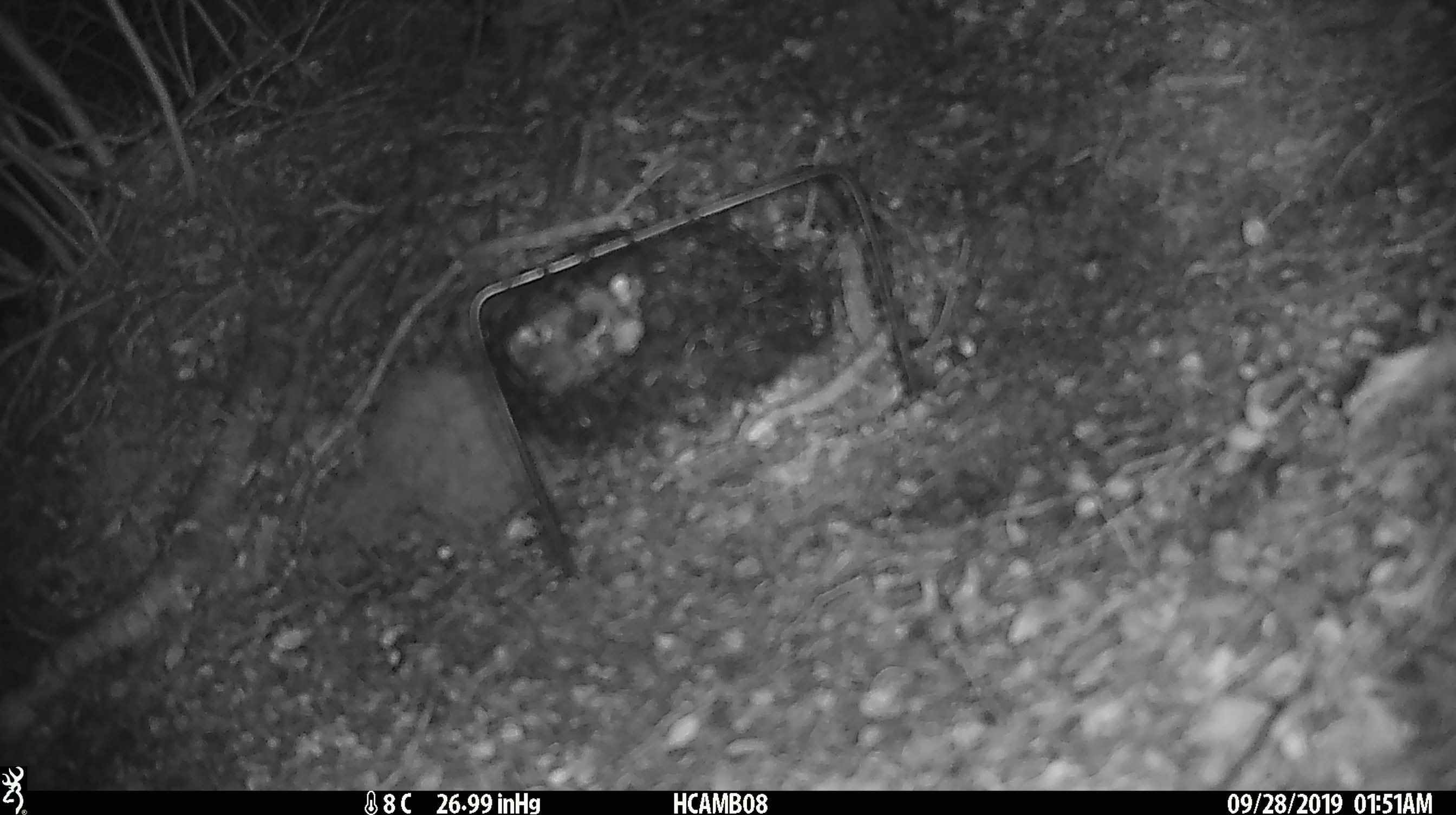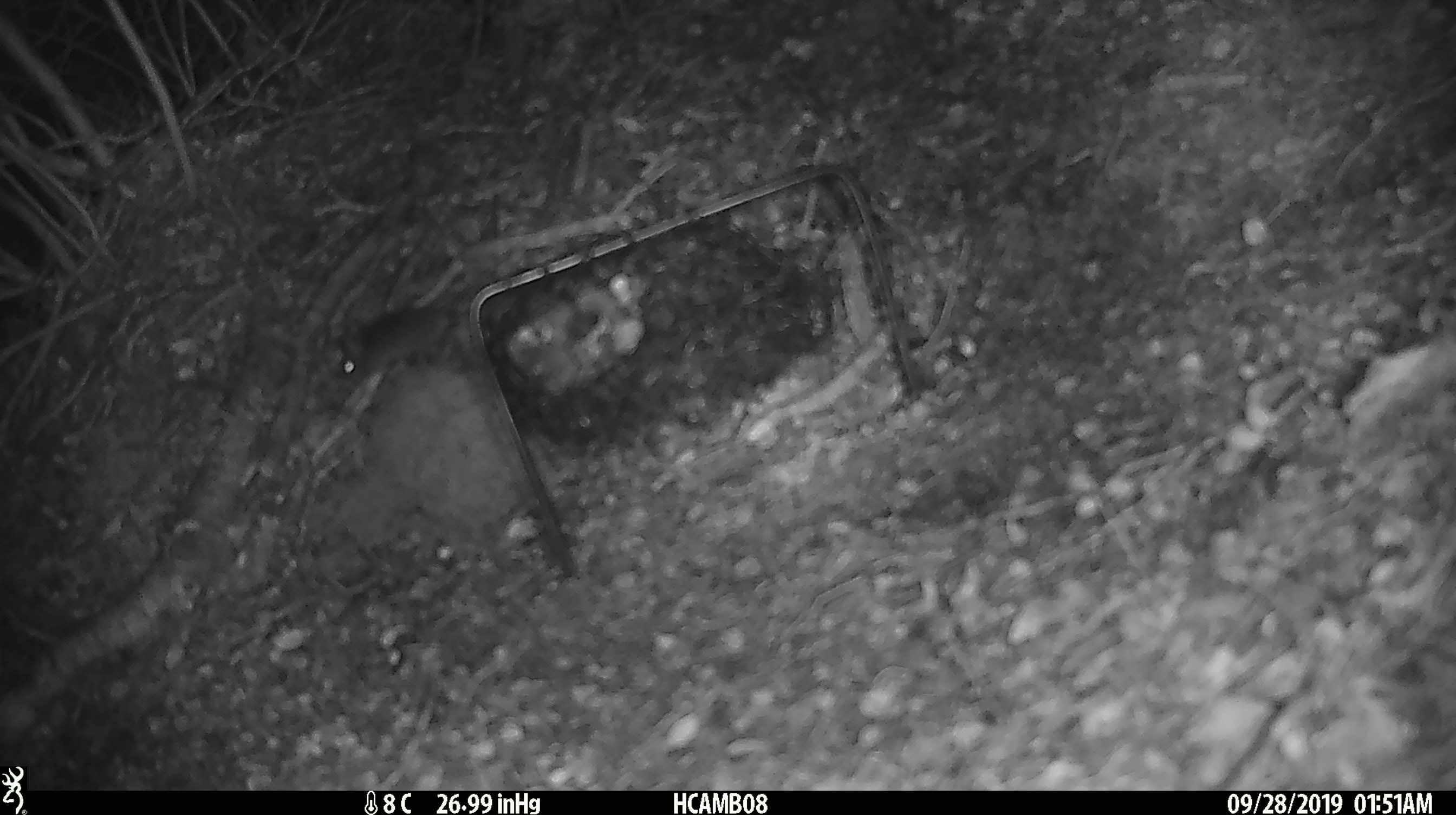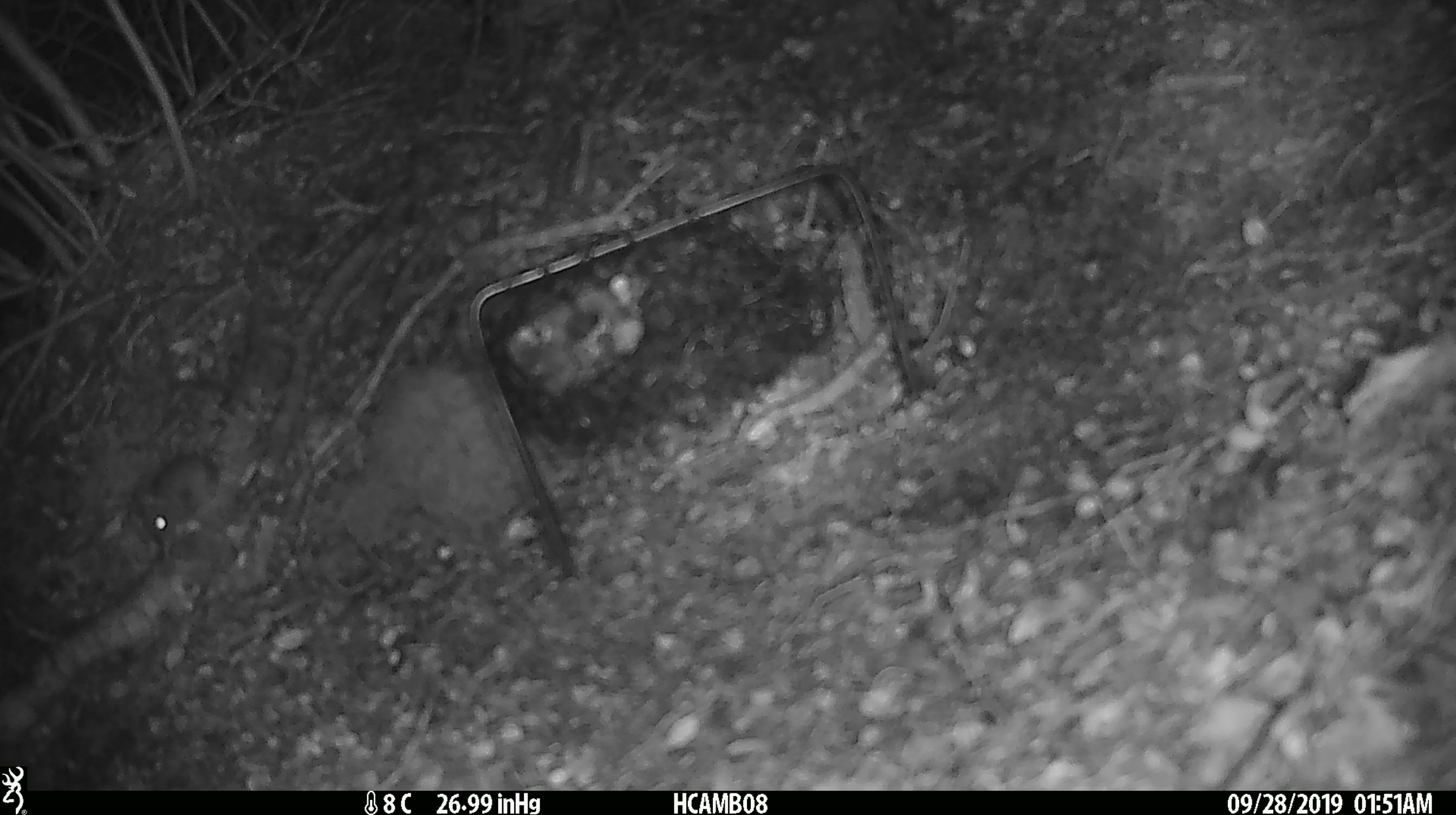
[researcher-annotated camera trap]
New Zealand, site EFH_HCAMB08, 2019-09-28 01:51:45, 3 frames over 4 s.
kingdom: Animalia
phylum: Chordata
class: Mammalia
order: Rodentia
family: Muridae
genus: Mus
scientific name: Mus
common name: mouse